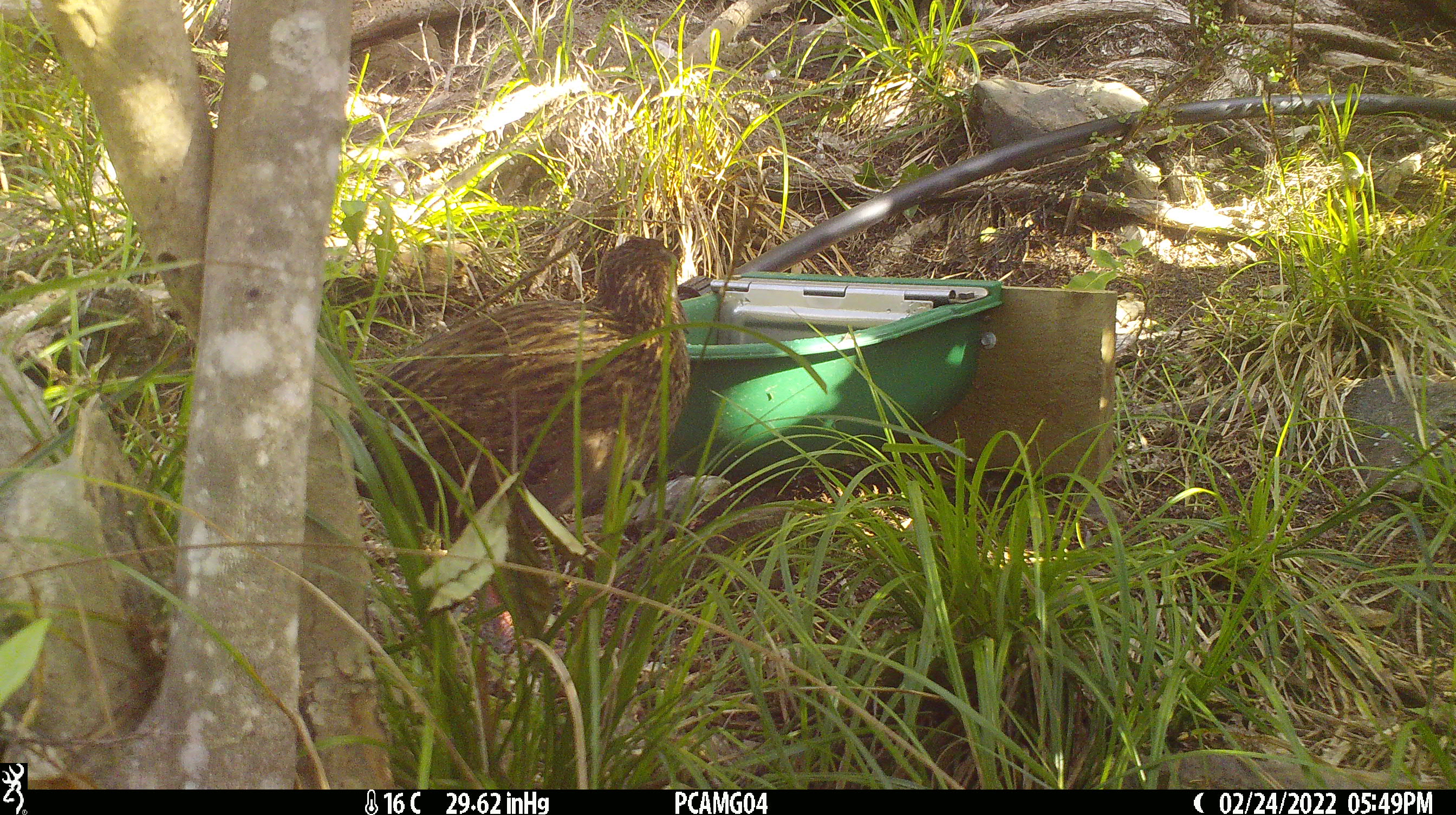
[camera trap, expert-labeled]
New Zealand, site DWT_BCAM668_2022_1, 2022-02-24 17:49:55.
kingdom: Animalia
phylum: Chordata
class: Aves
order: Gruiformes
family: Rallidae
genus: Gallirallus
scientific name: Gallirallus australis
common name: weka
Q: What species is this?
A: Weka (Gallirallus australis).